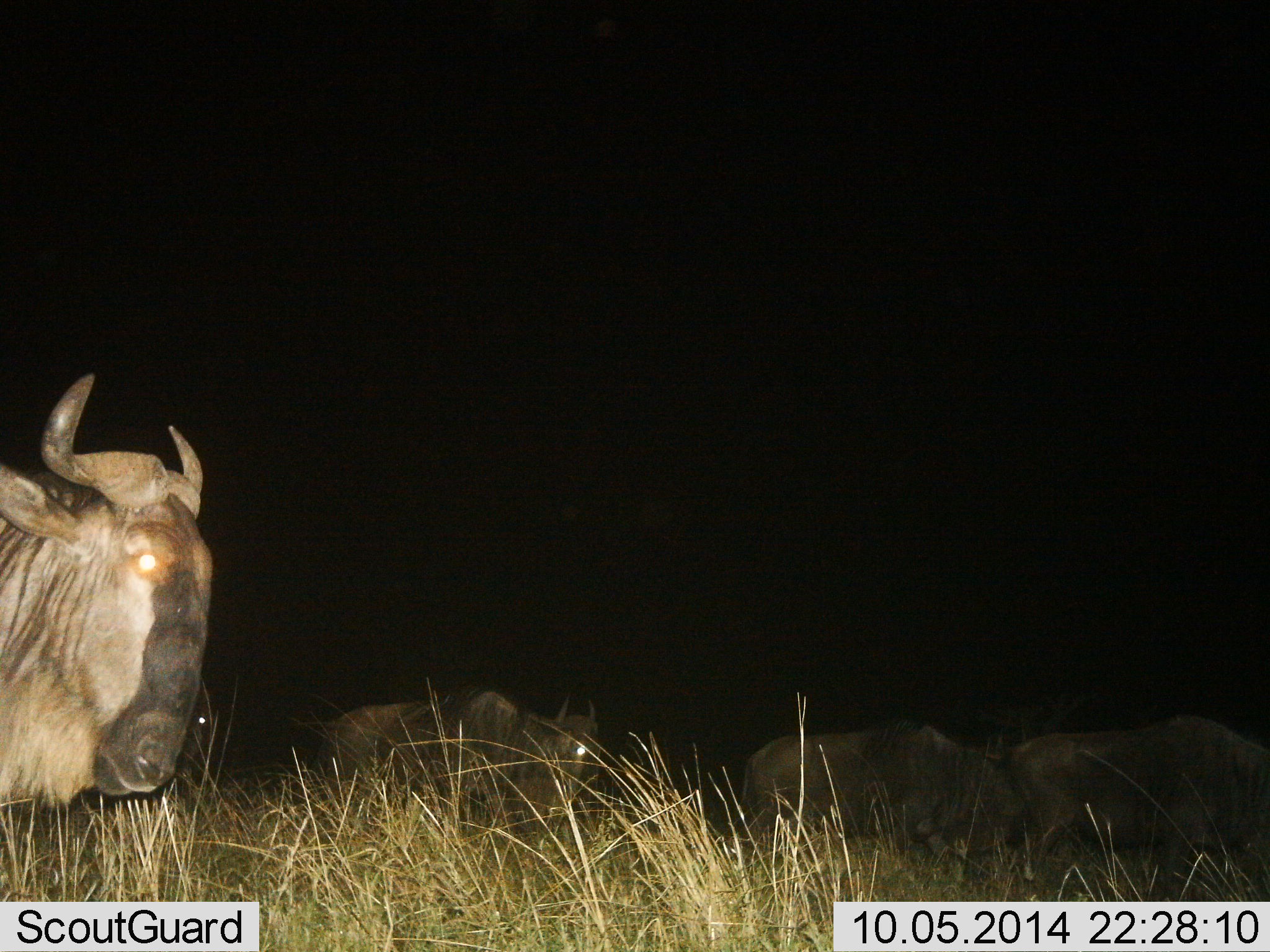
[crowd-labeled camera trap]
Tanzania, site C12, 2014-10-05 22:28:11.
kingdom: Animalia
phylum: Chordata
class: Mammalia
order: Artiodactyla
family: Bovidae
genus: Connochaetes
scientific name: Connochaetes taurinus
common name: blue wildebeest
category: wildebeest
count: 5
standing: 30%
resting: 0%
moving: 70%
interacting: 0%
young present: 0%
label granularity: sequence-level